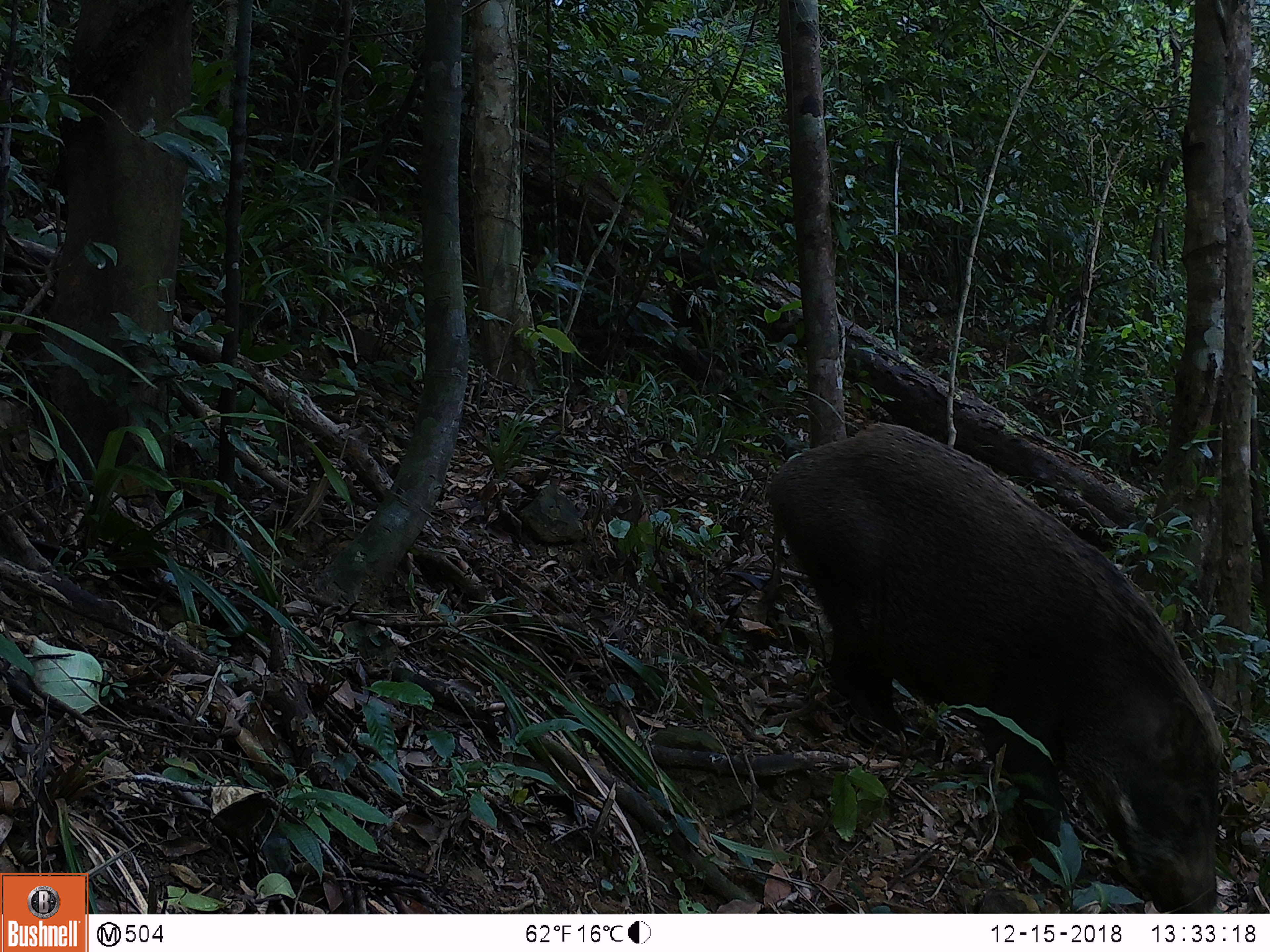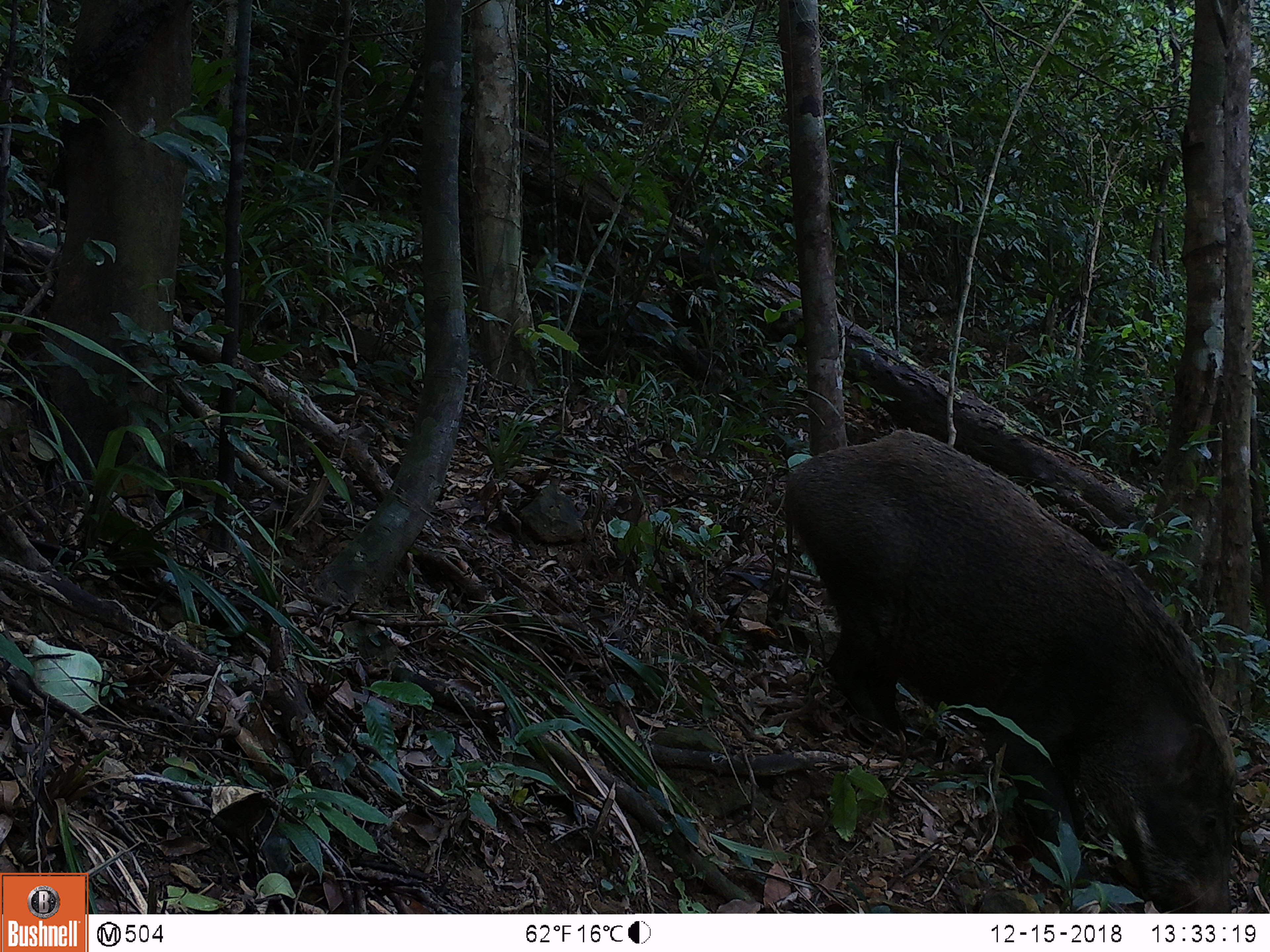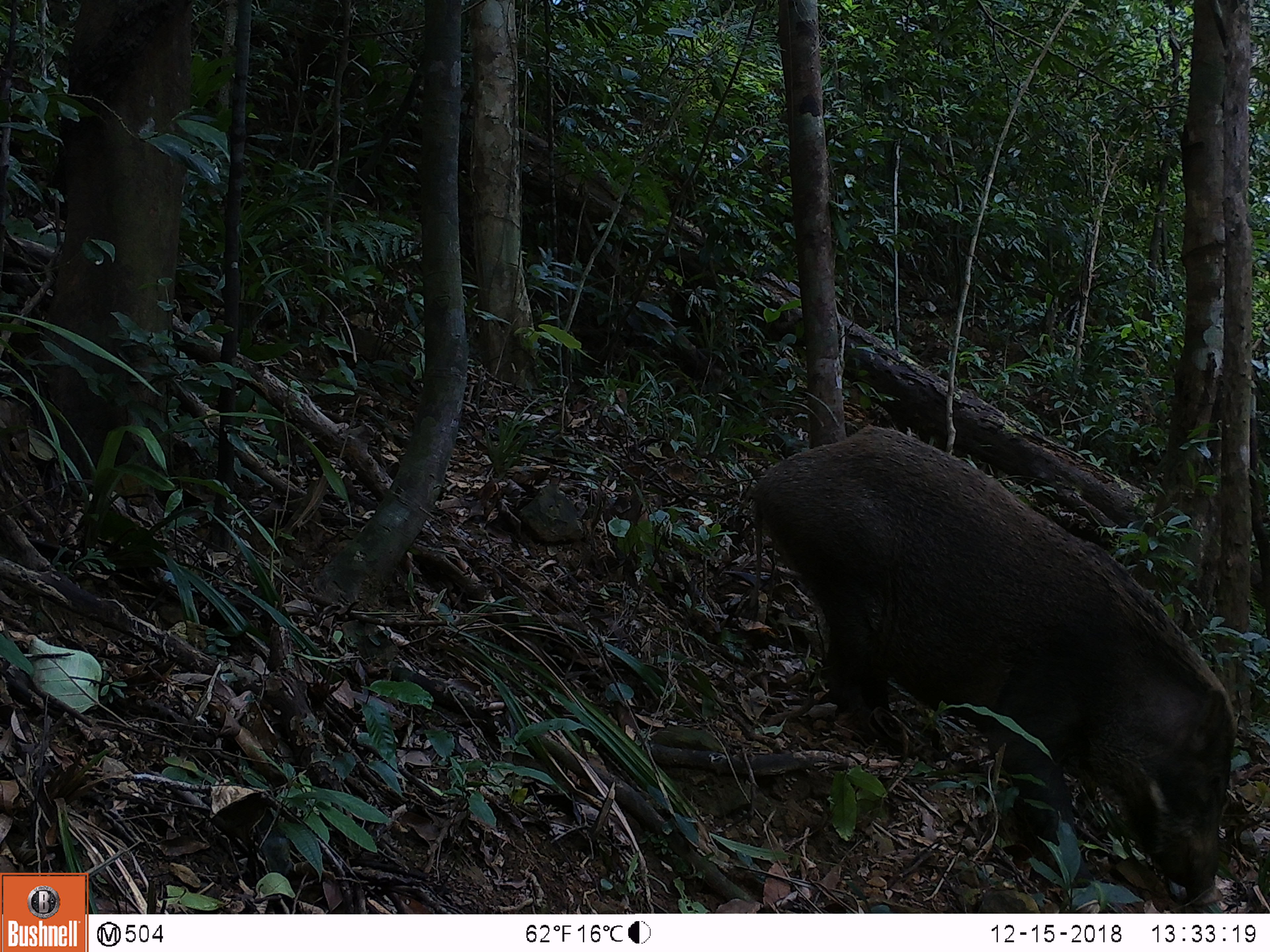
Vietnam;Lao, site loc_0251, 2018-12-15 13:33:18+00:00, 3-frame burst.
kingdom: Animalia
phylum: Chordata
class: Mammalia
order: Artiodactyla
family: Suidae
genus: Sus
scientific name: Sus scrofa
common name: eurasian wild pig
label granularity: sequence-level